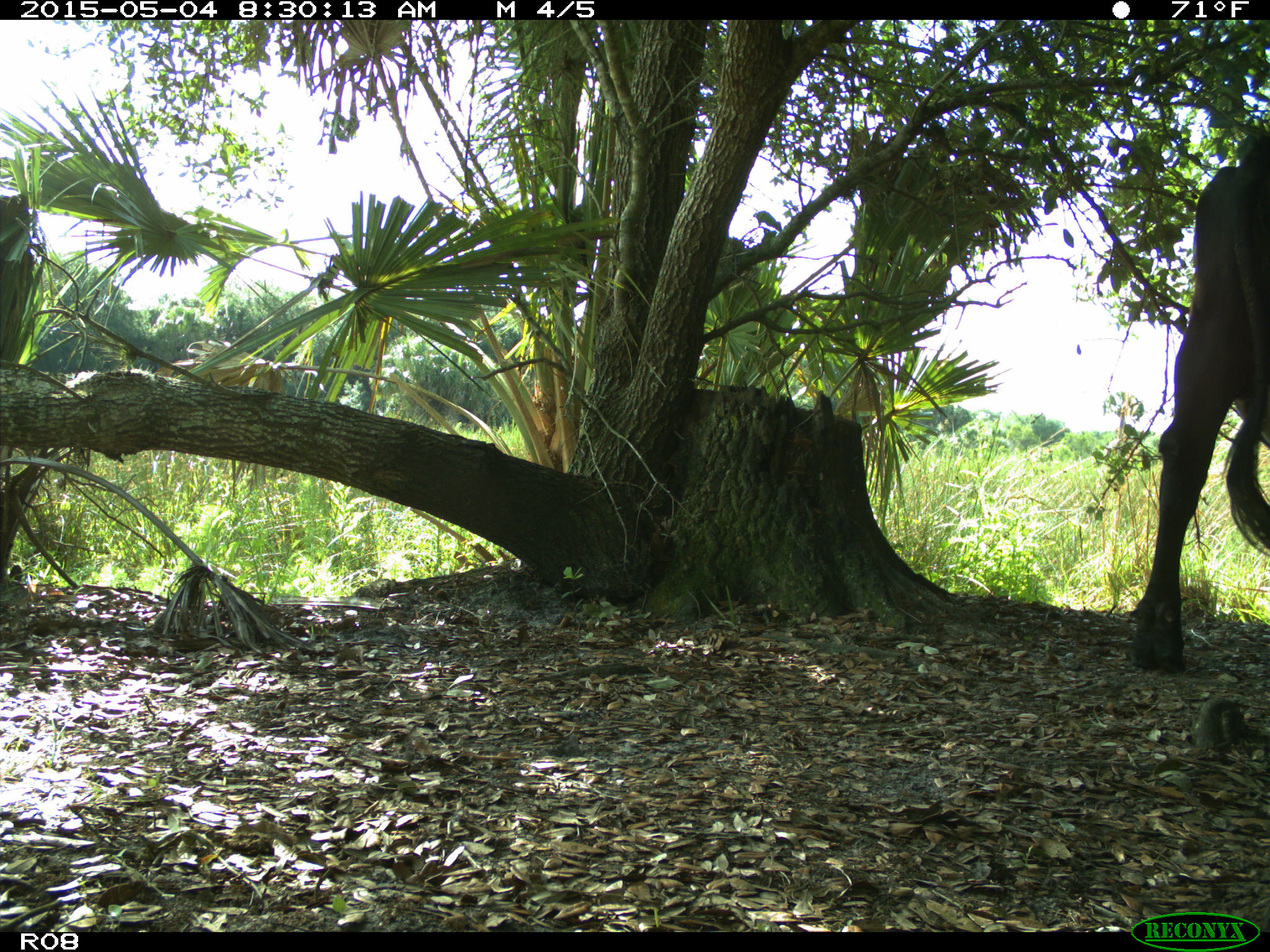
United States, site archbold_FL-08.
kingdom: Animalia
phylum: Chordata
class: Mammalia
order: Artiodactyla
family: Bovidae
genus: Bos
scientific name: Bos taurus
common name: domestic cow